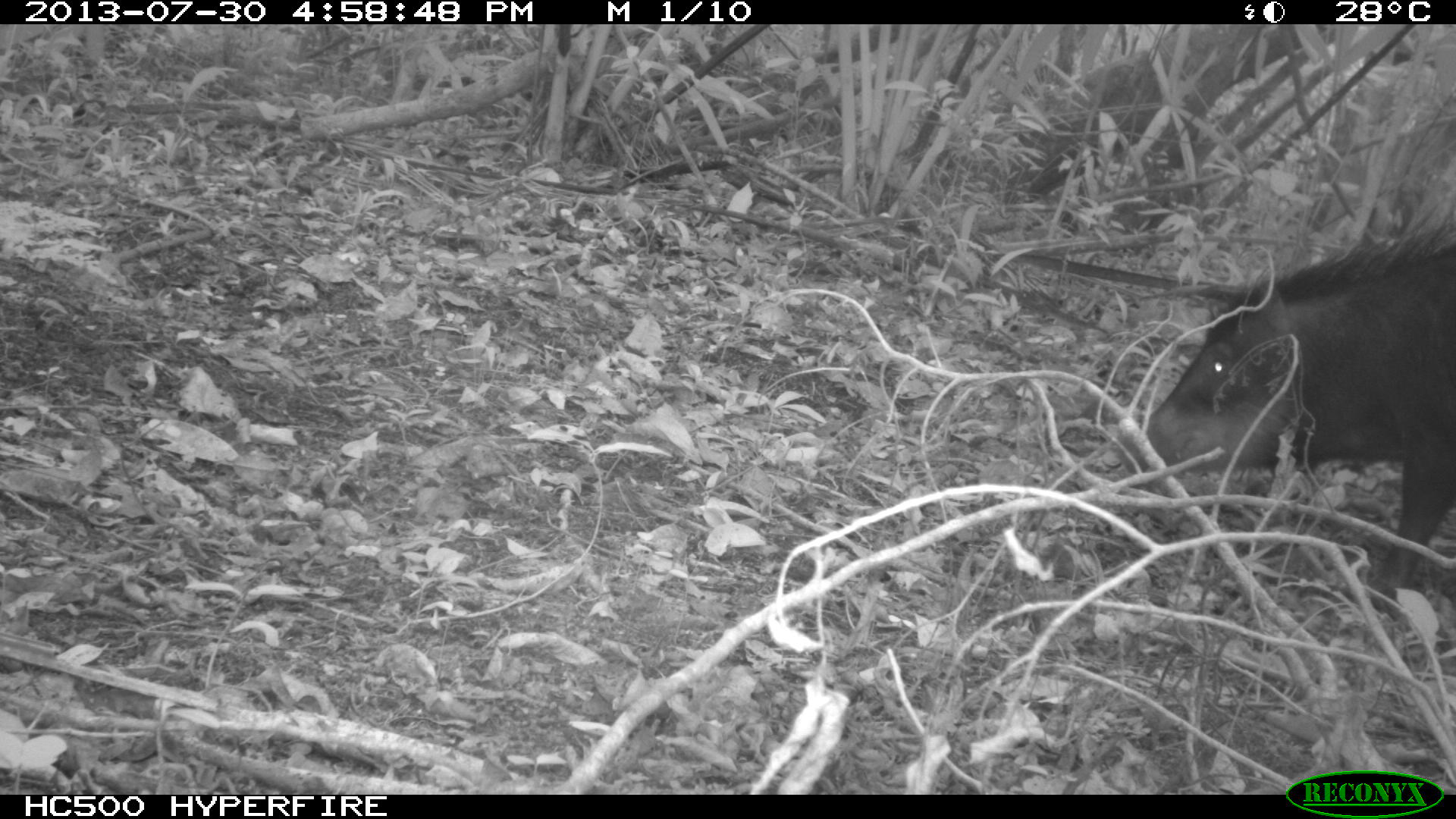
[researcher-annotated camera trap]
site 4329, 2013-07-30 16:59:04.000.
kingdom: Animalia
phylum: Chordata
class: Mammalia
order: Artiodactyla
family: Tayassuidae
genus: Tayassu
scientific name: Tayassu pecari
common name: white-lipped peccary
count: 2